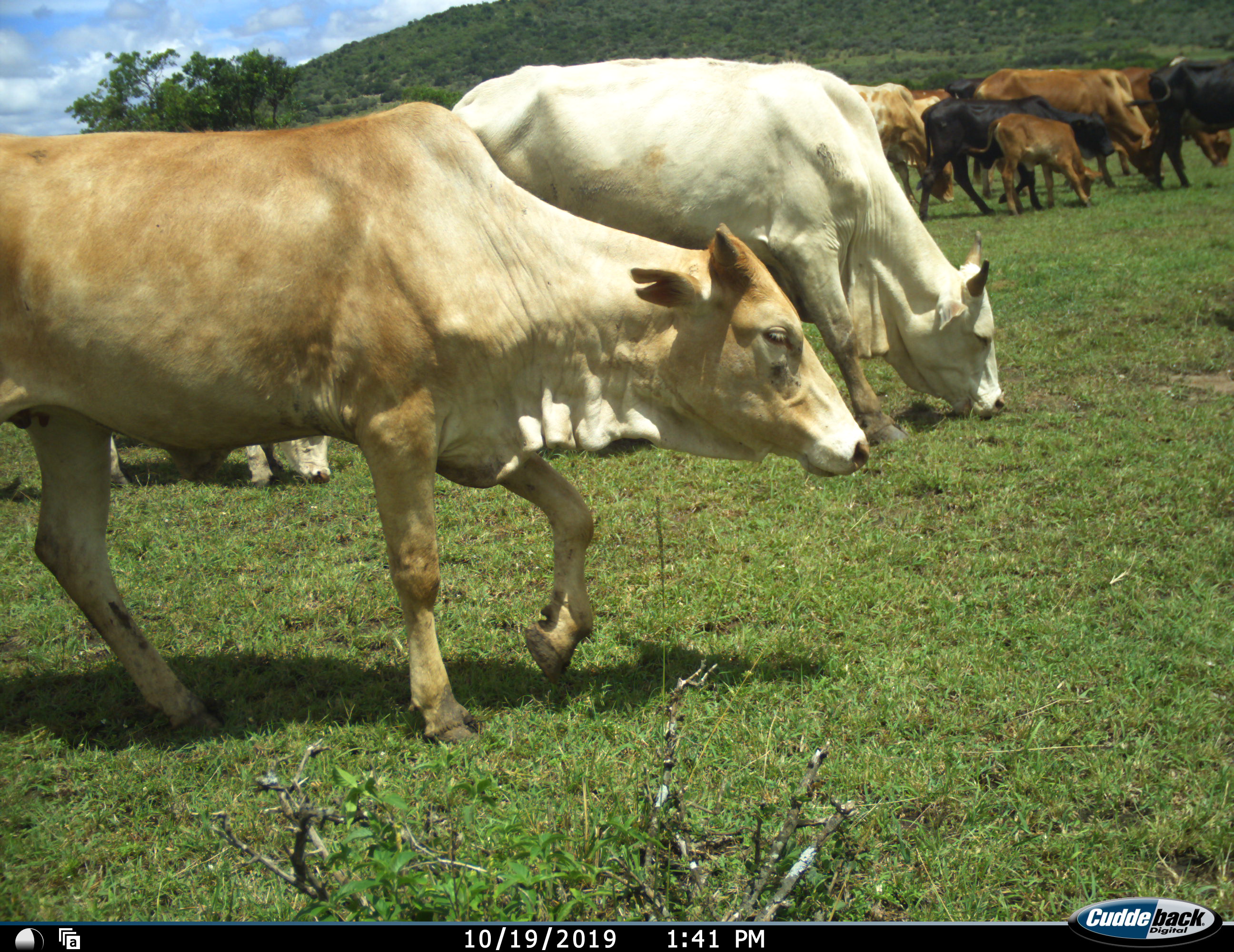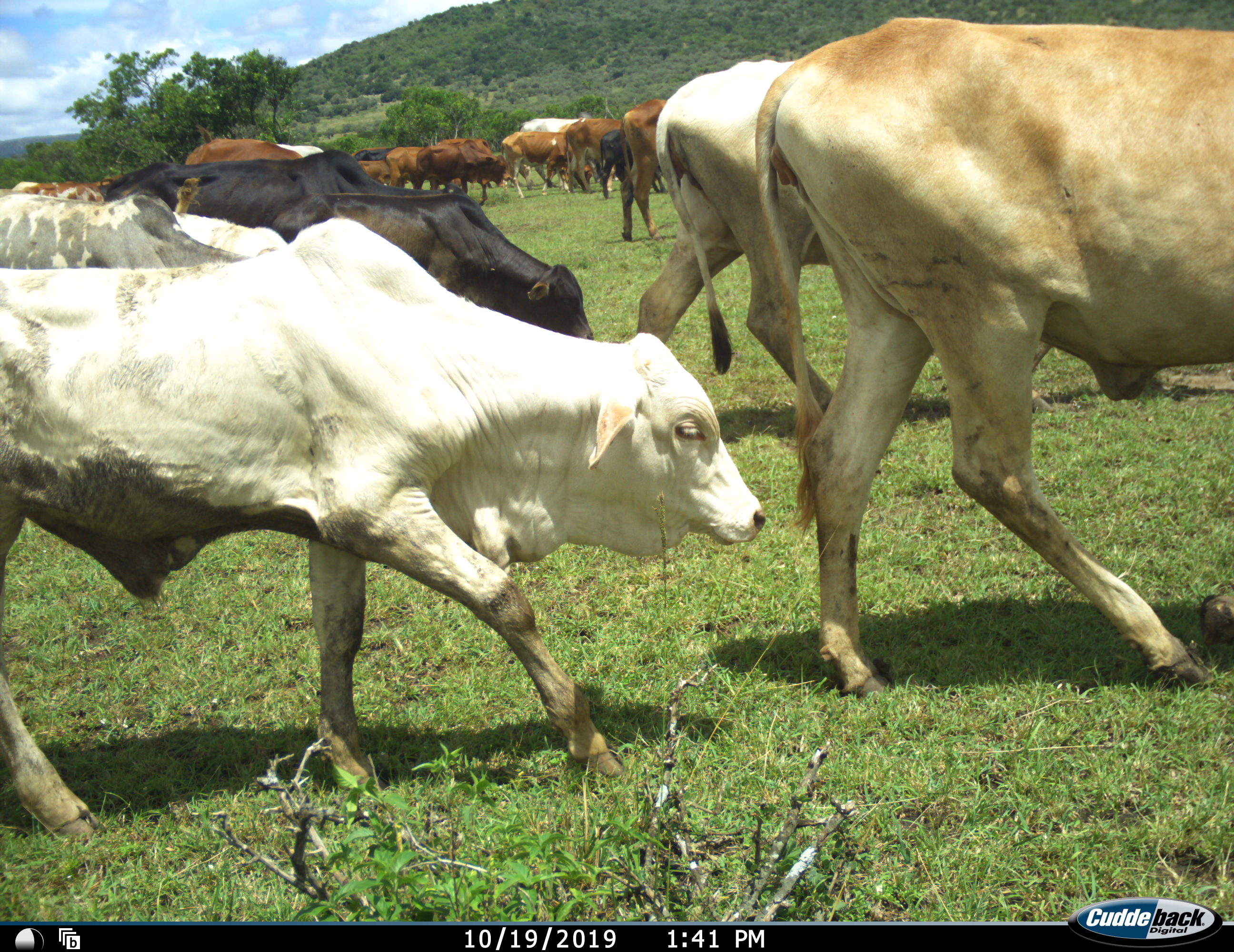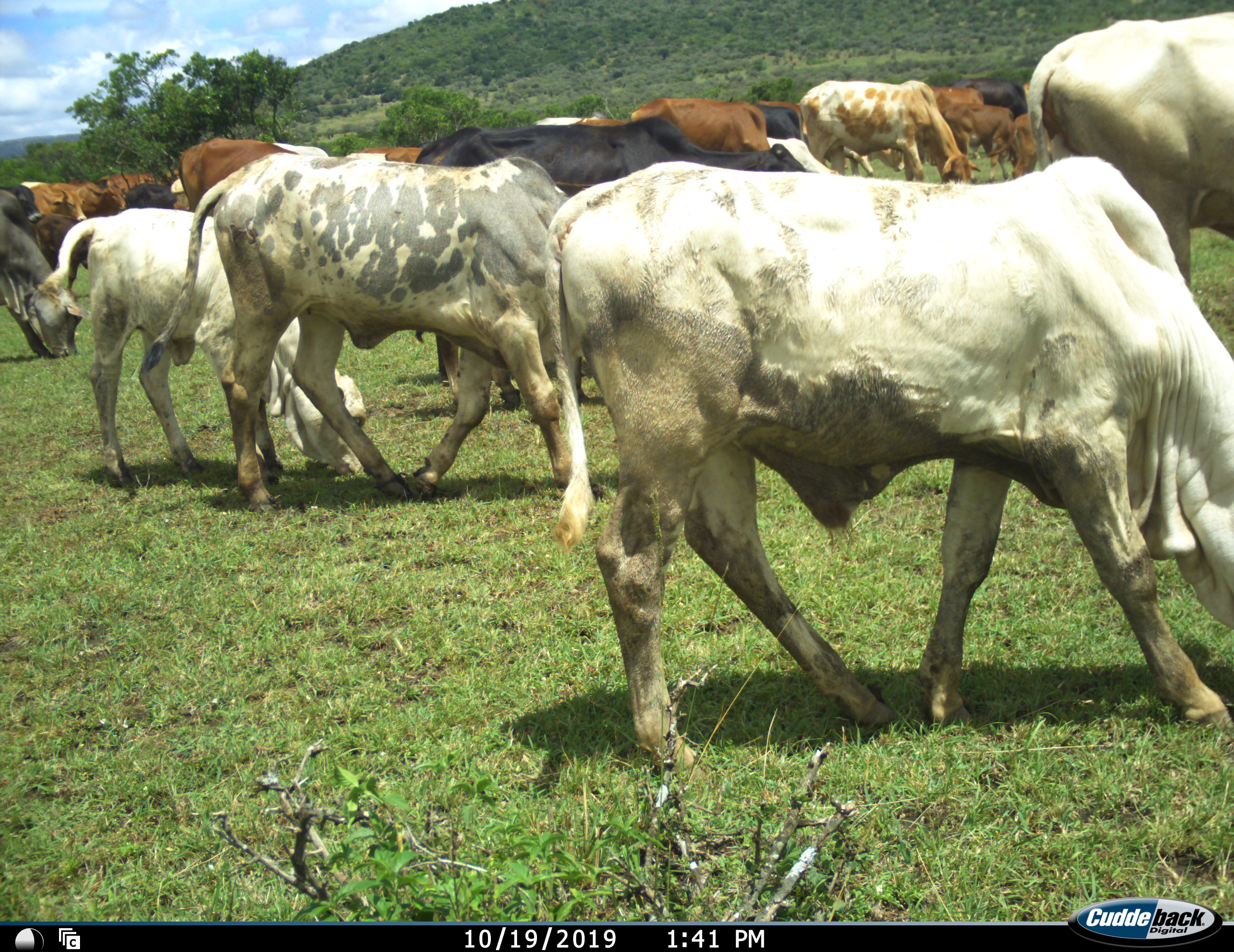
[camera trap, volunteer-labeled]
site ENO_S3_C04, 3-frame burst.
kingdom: Animalia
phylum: Chordata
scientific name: Vertebrata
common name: domestic animal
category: domesticanimal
Domesticanimal (domestic animal) (Vertebrata), count 11-50. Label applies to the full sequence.